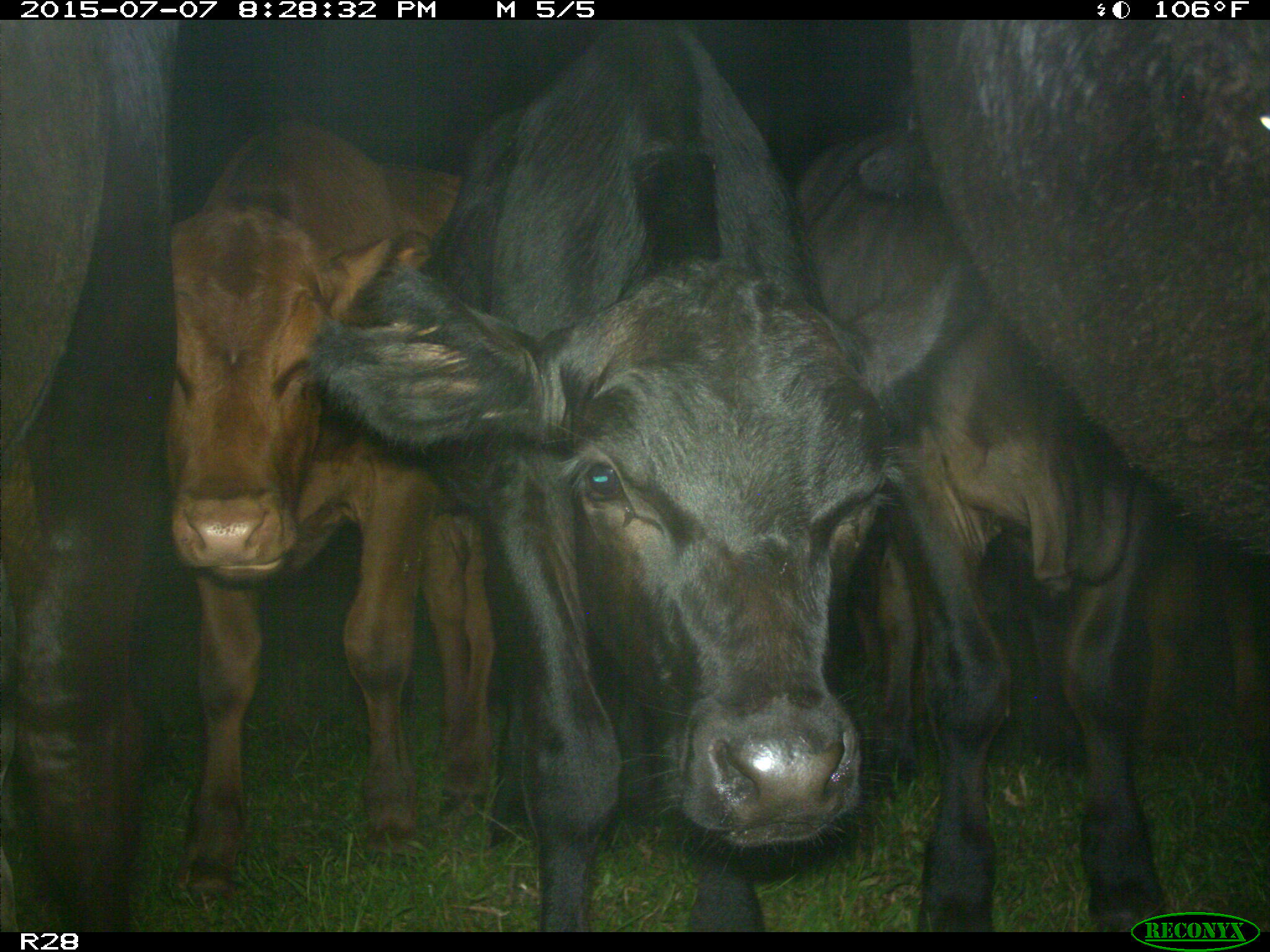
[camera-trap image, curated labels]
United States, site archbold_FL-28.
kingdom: Animalia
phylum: Chordata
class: Mammalia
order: Artiodactyla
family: Bovidae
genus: Bos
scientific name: Bos taurus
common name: domestic cow